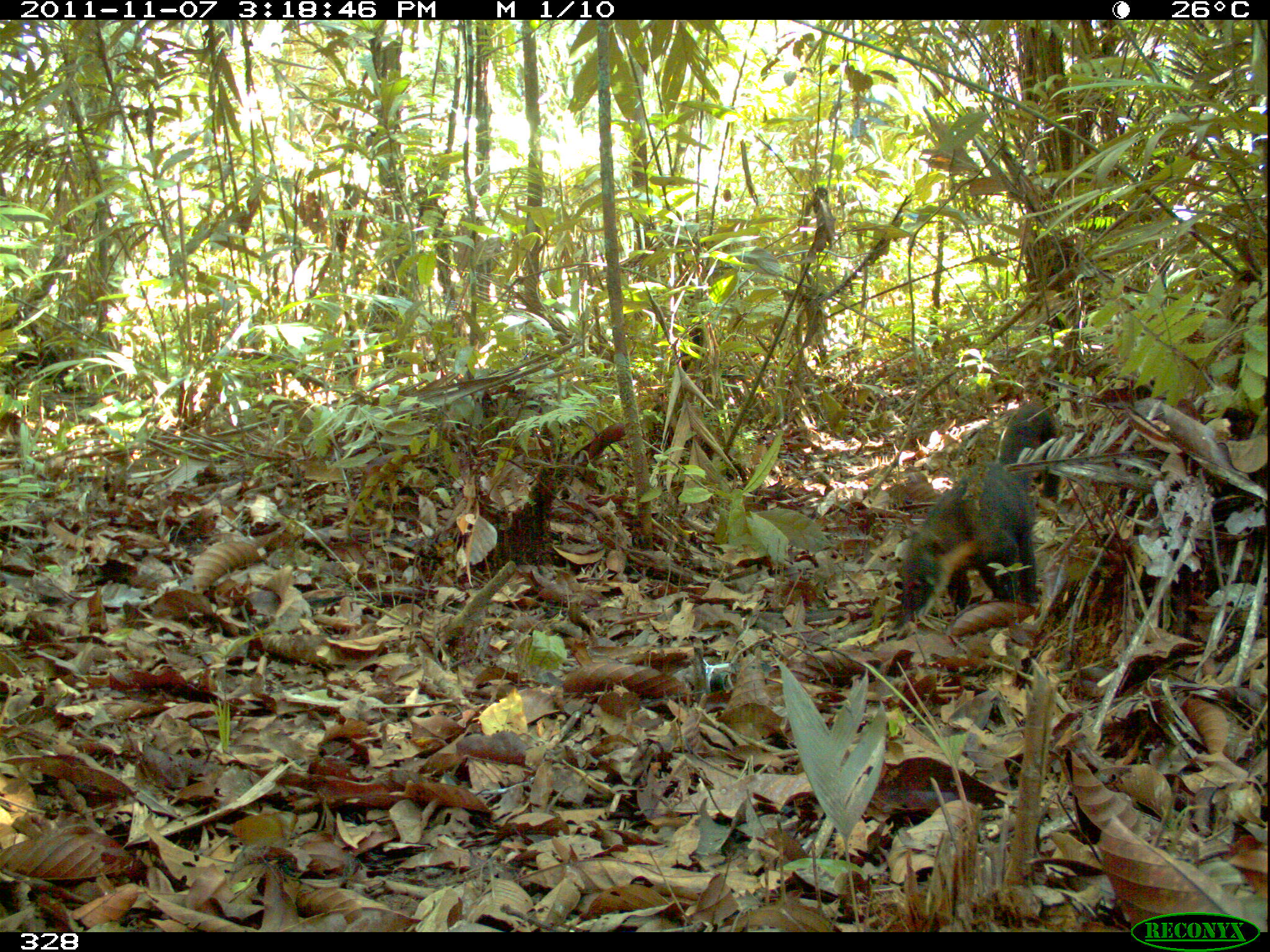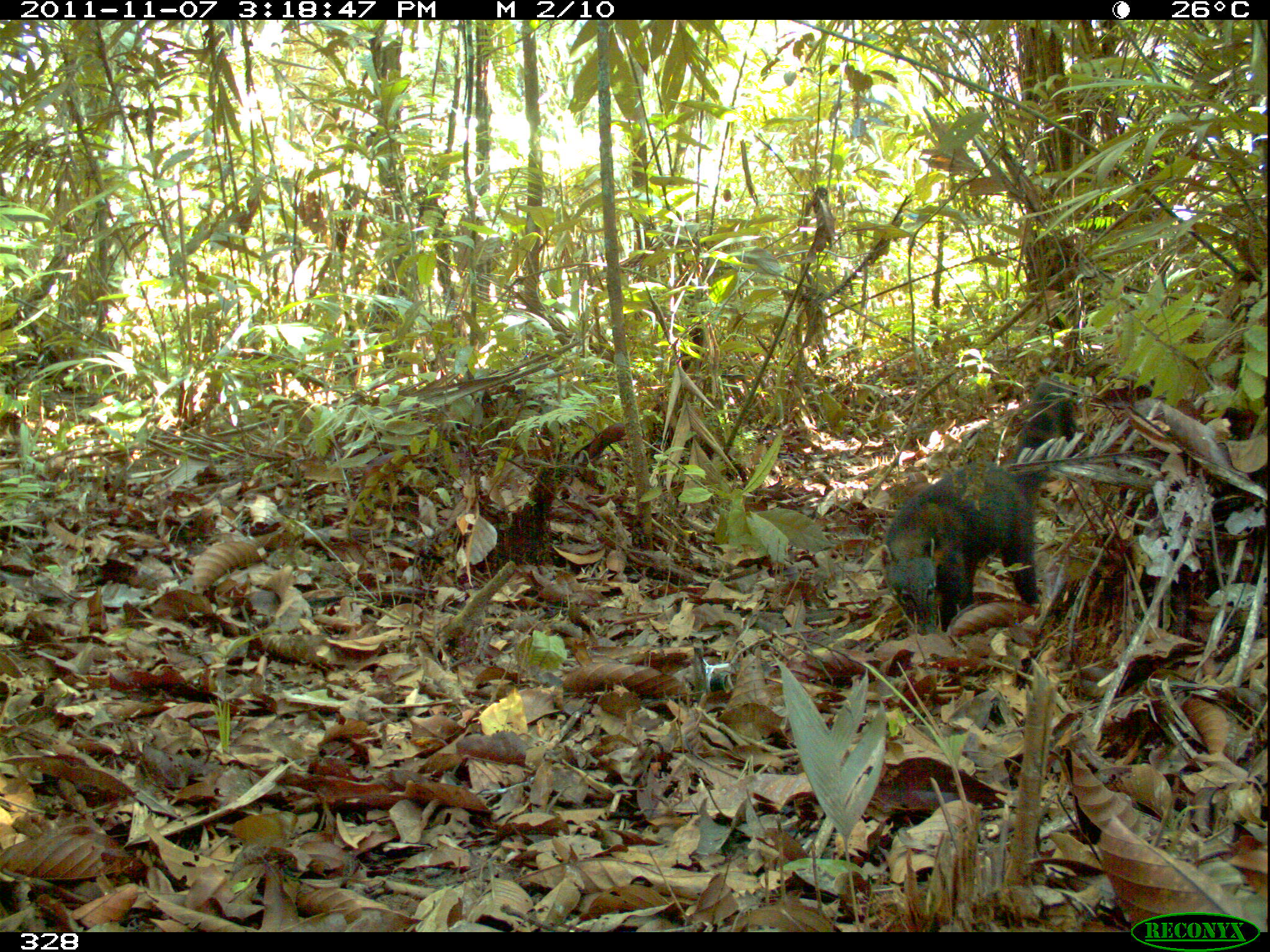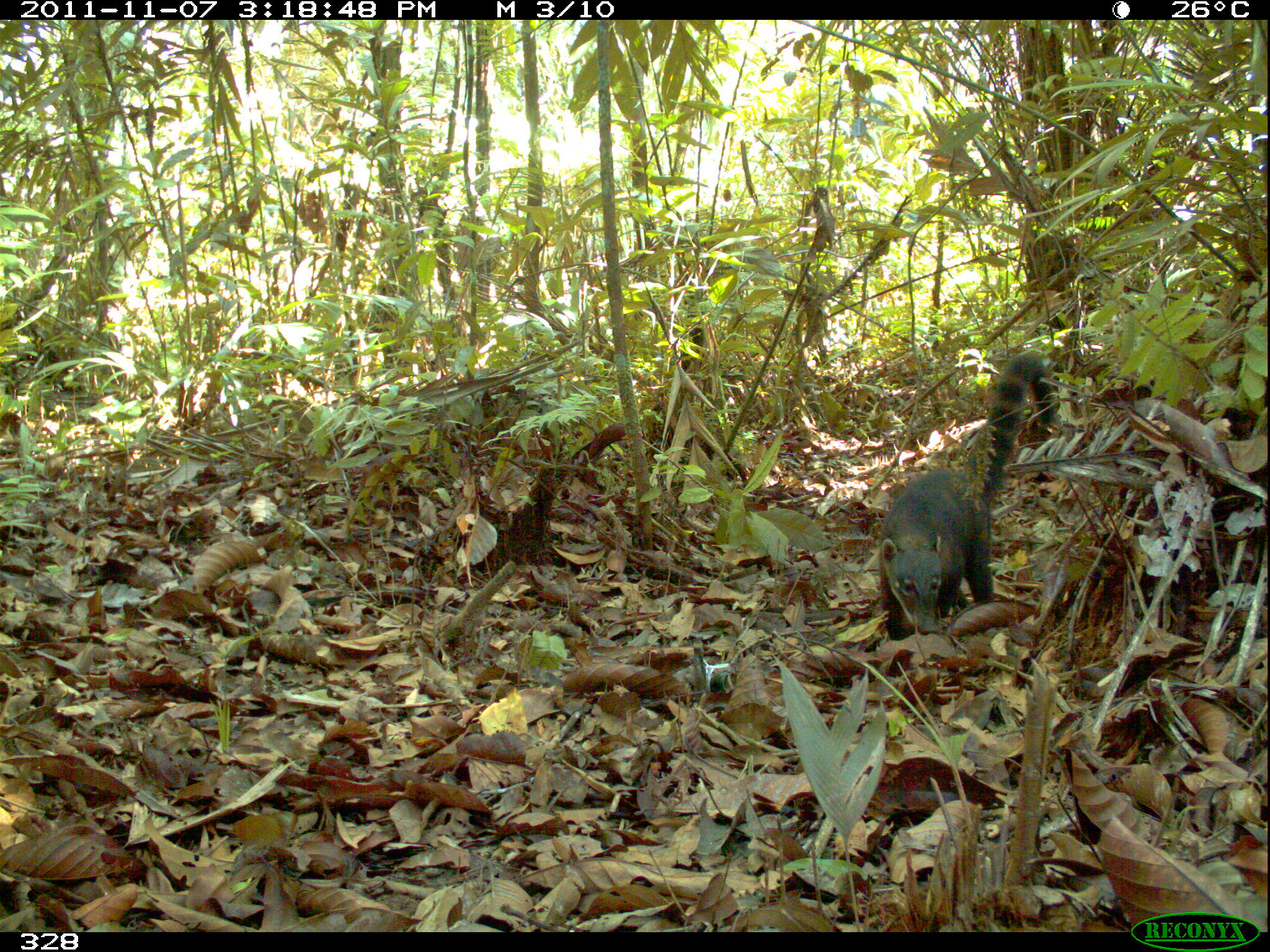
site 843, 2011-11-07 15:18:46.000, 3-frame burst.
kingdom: Animalia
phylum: Chordata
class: Mammalia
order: Carnivora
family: Procyonidae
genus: Nasua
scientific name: Nasua nasua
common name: south american coati